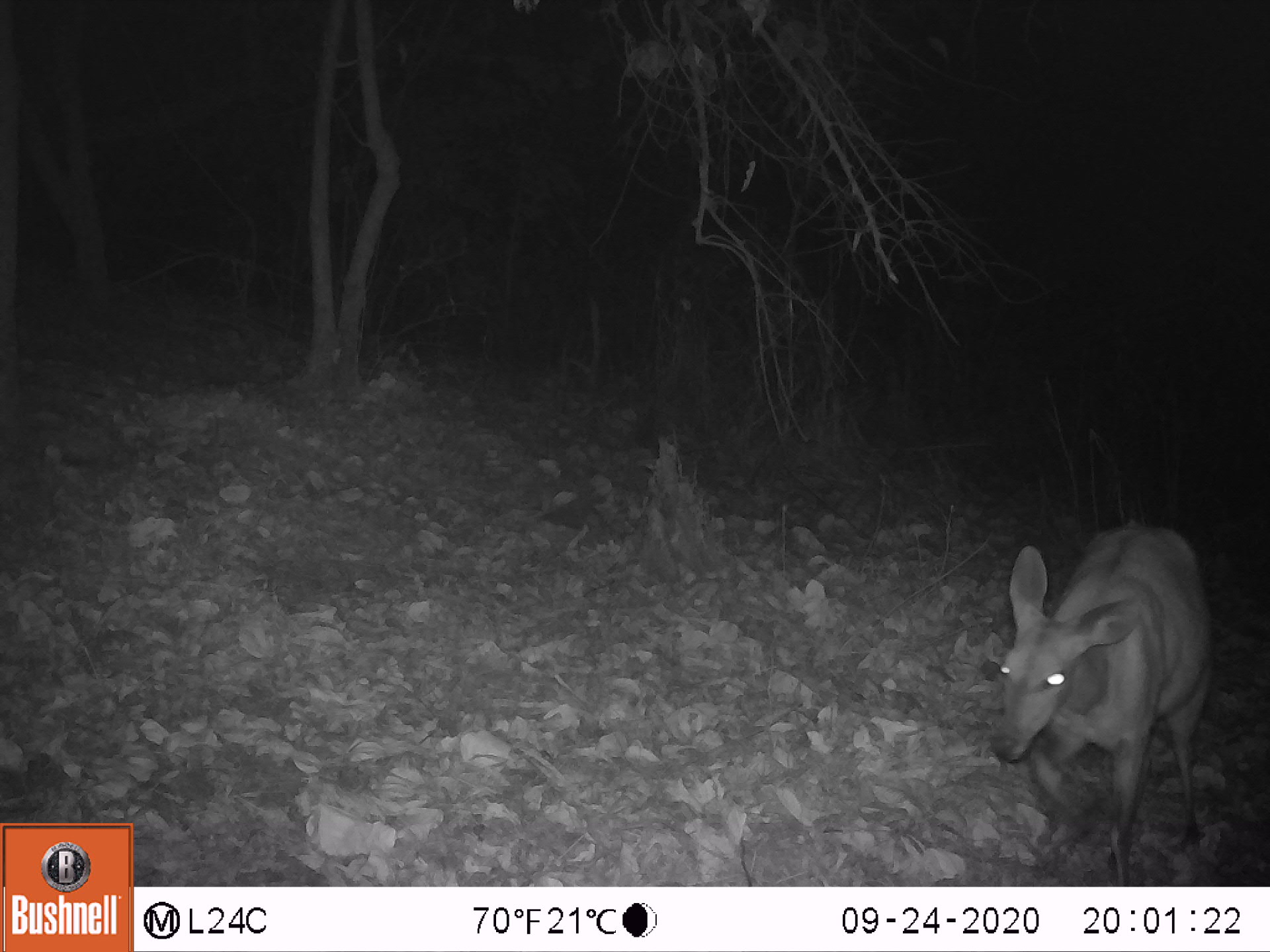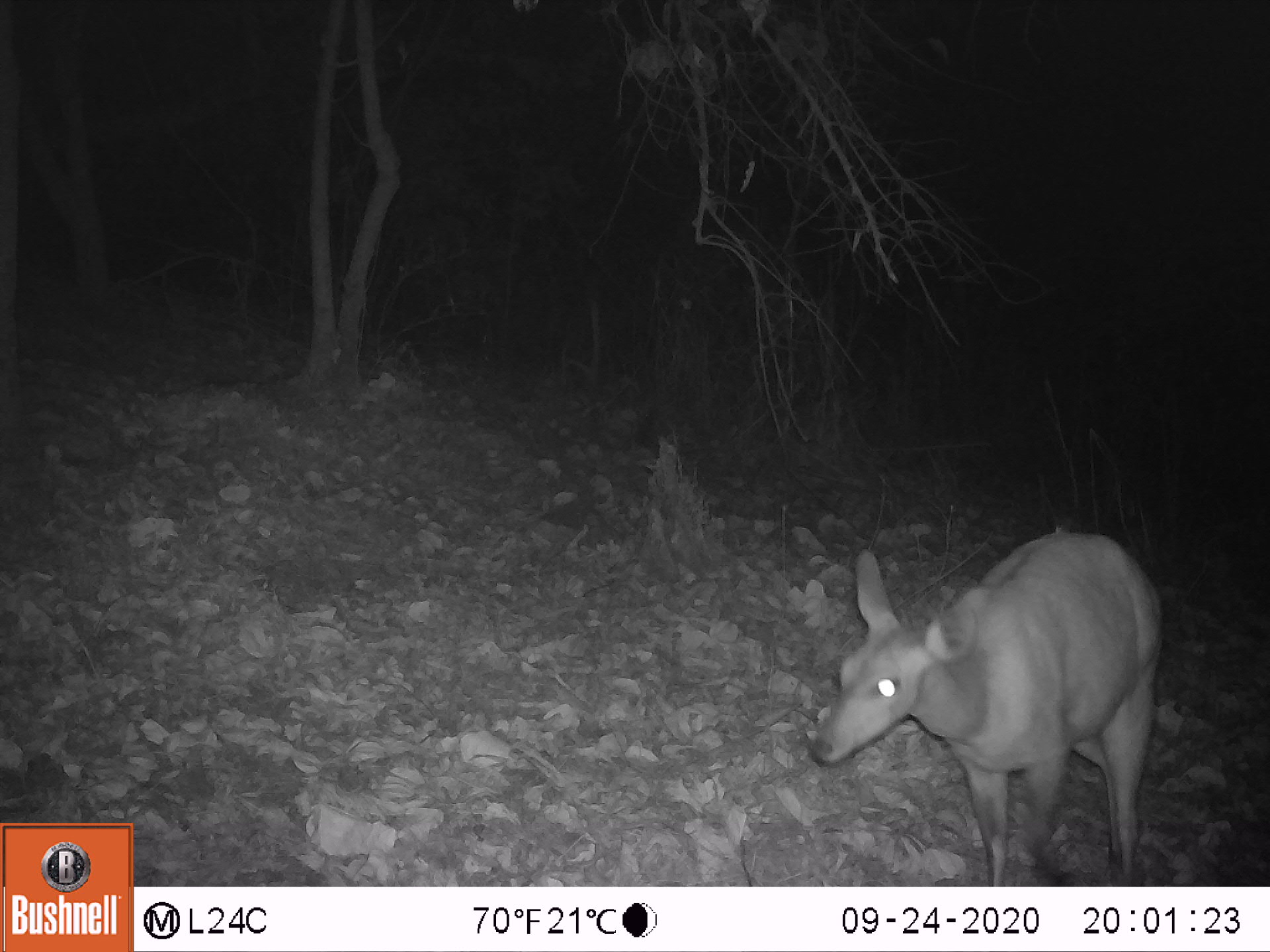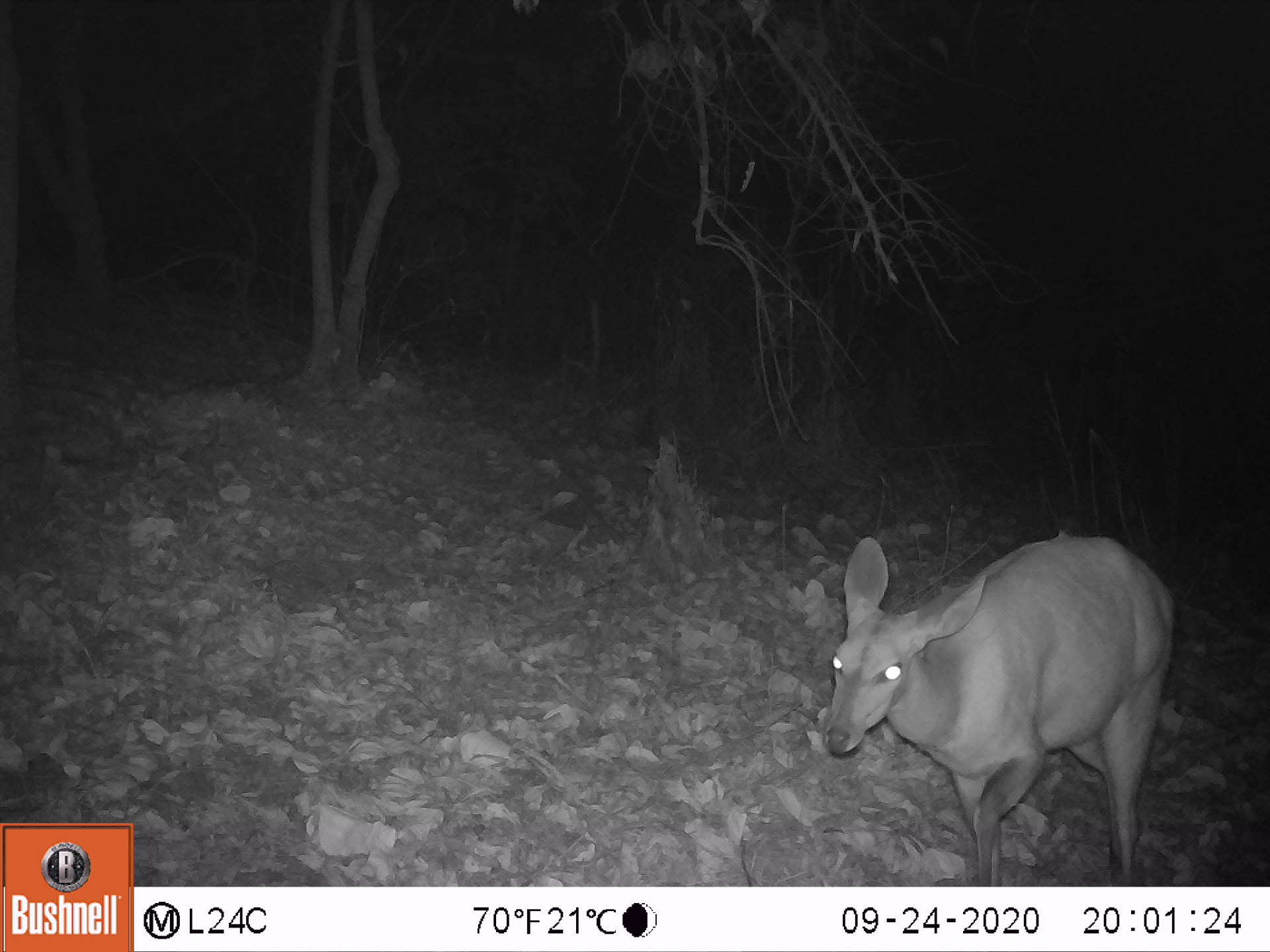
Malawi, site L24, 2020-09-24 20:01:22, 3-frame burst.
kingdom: Animalia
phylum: Chordata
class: Mammalia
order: Artiodactyla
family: Bovidae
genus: Tragelaphus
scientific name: Tragelaphus sylvaticus sylvaticus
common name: cape bushbuck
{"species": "cape bushbuck (Tragelaphus sylvaticus sylvaticus)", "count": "1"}